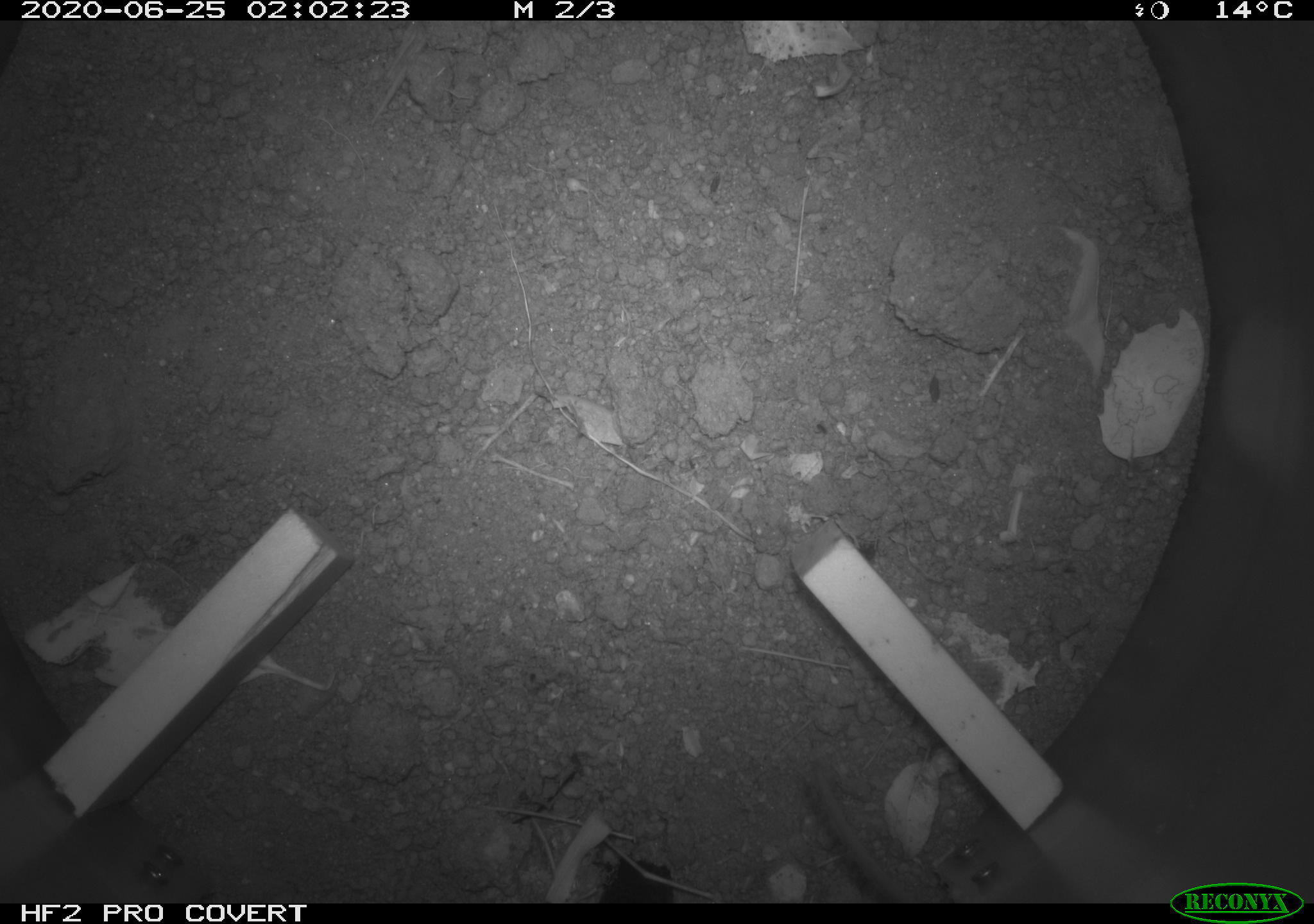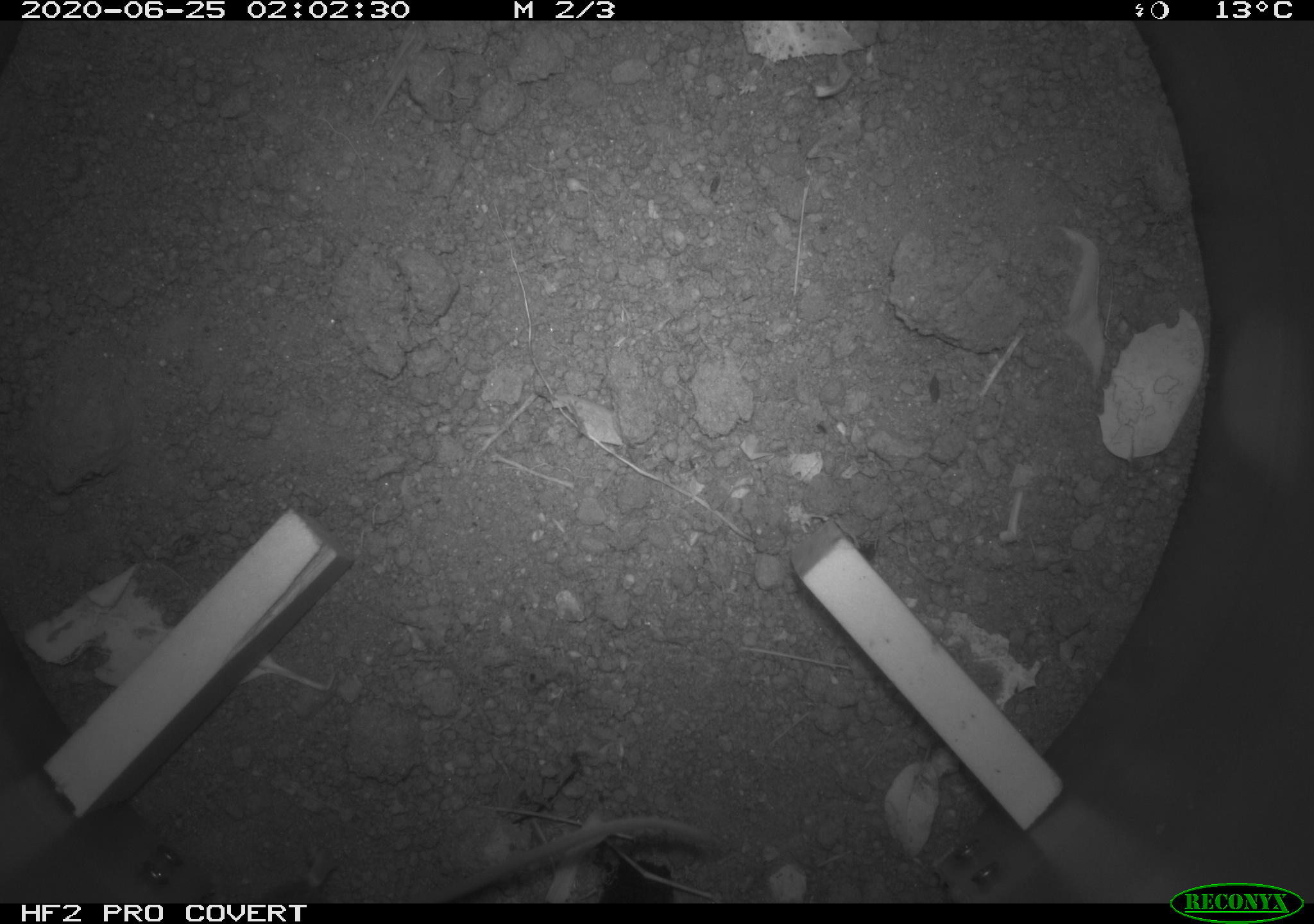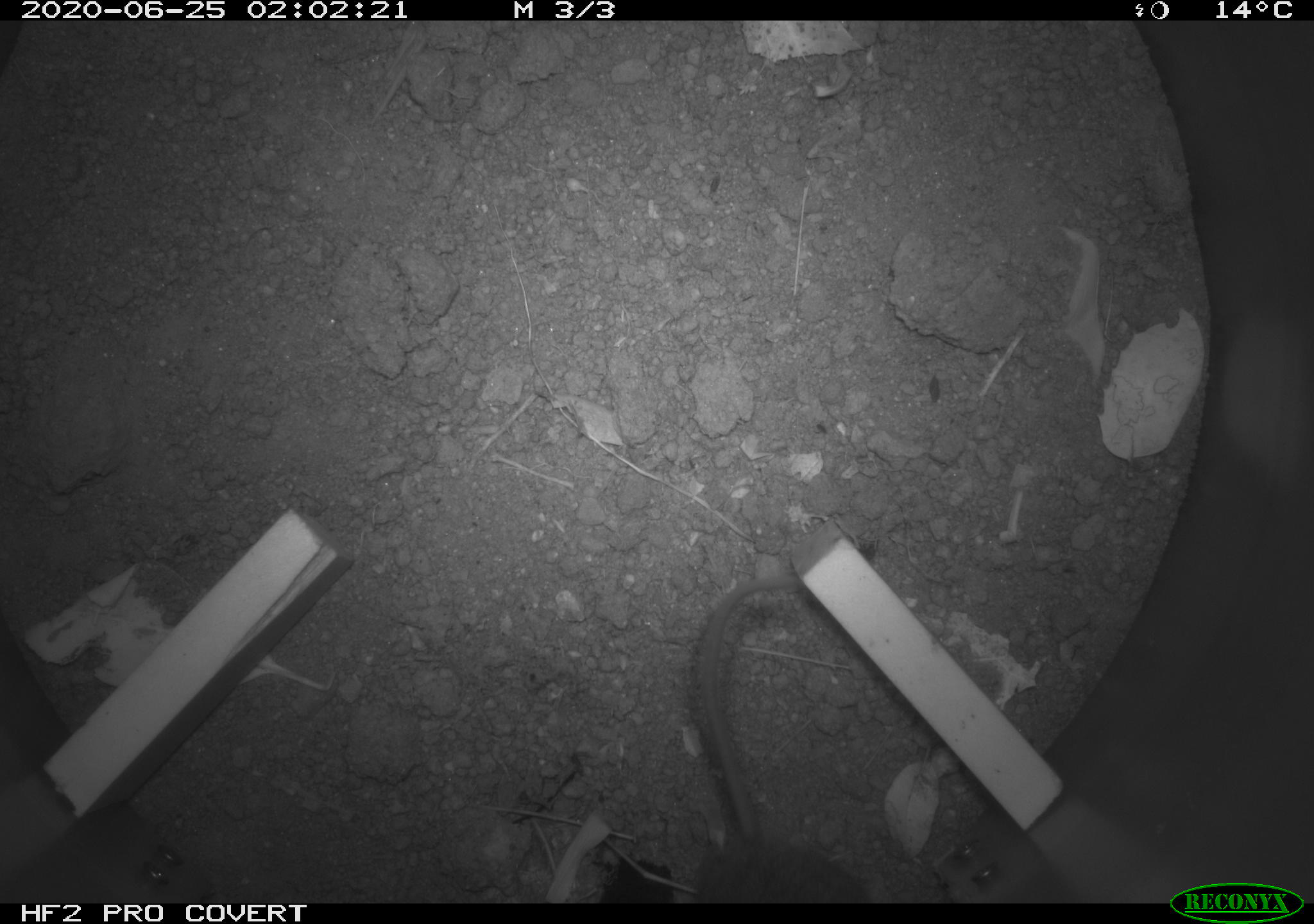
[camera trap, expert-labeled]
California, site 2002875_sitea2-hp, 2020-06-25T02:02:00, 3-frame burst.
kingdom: Animalia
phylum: Chordata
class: Mammalia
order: Rodentia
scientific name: Rodentia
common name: mouse species